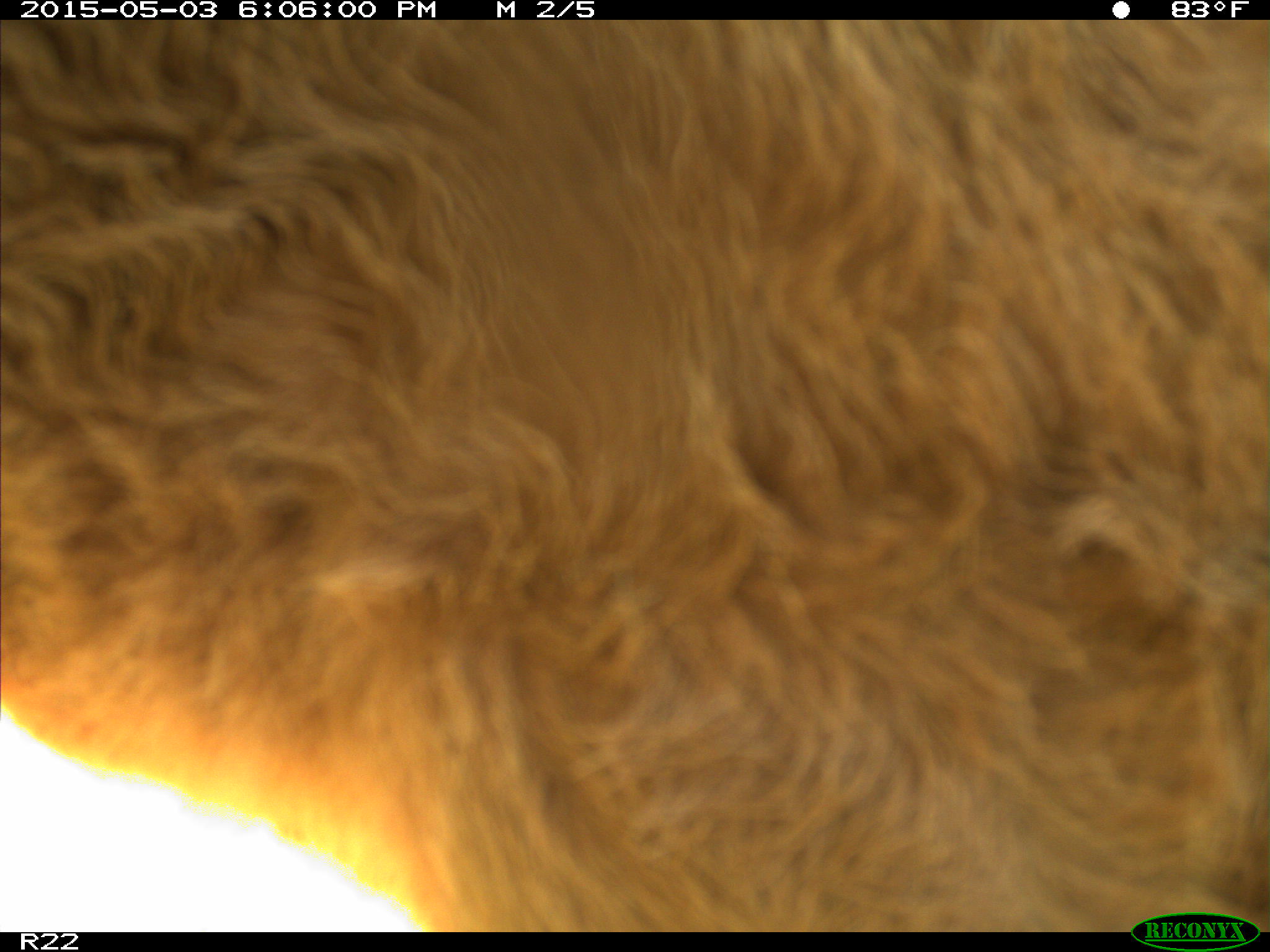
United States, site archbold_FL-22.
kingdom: Animalia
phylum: Chordata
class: Mammalia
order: Artiodactyla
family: Bovidae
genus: Bos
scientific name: Bos taurus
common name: domestic cow